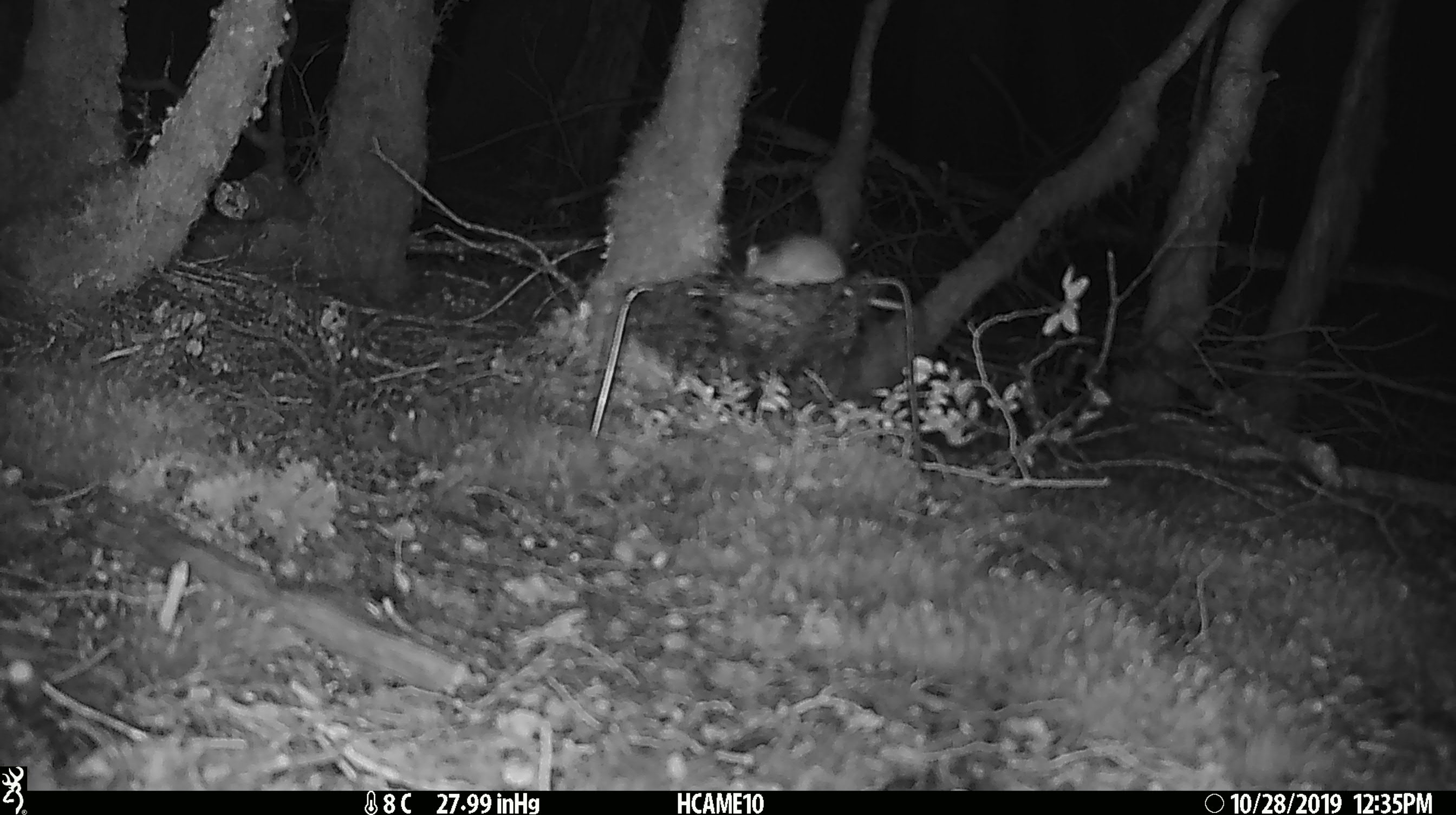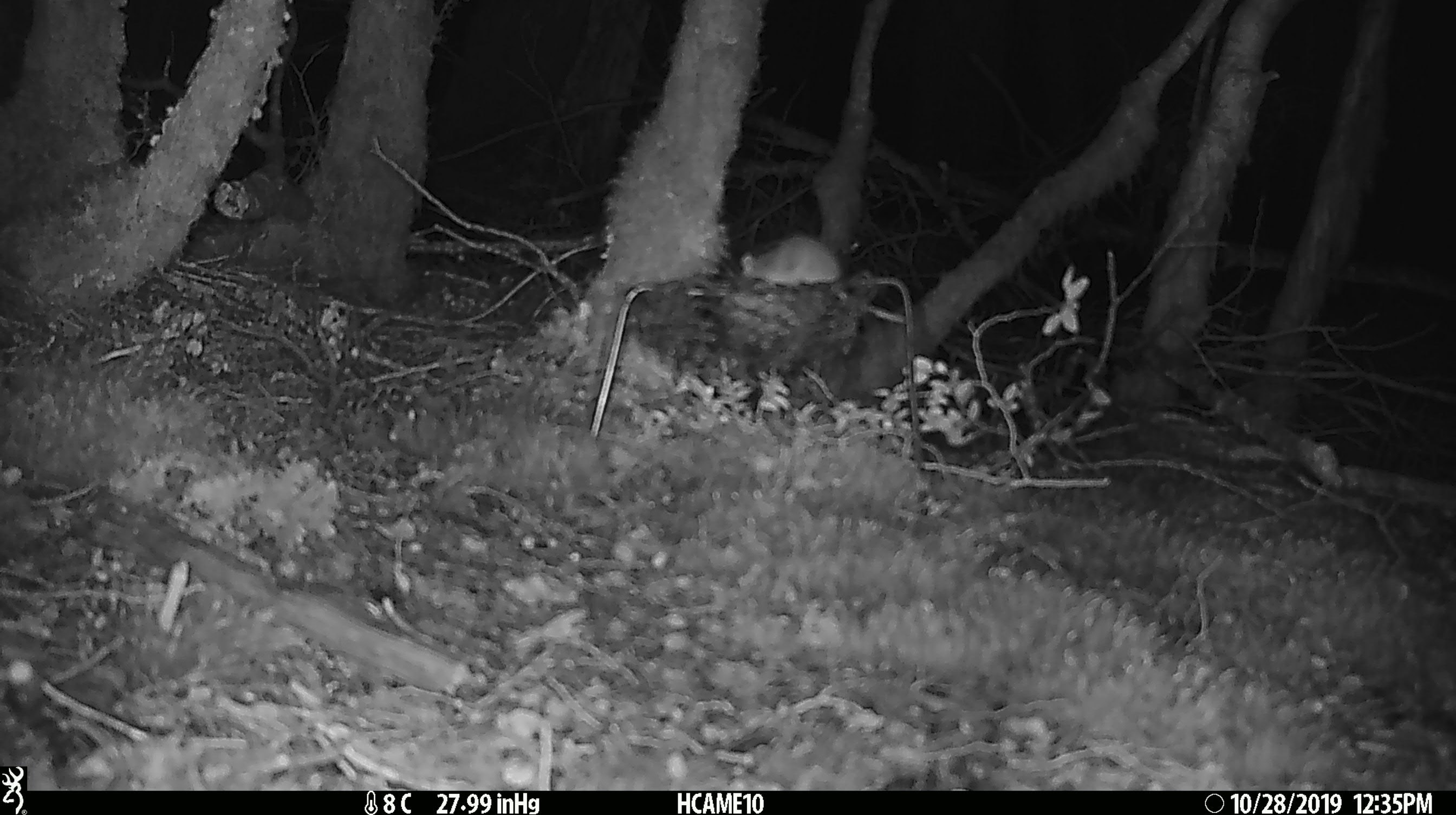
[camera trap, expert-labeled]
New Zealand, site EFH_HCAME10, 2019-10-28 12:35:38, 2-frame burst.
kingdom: Animalia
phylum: Chordata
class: Mammalia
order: Rodentia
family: Muridae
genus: Mus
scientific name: Mus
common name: mouse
Mouse (Mus).